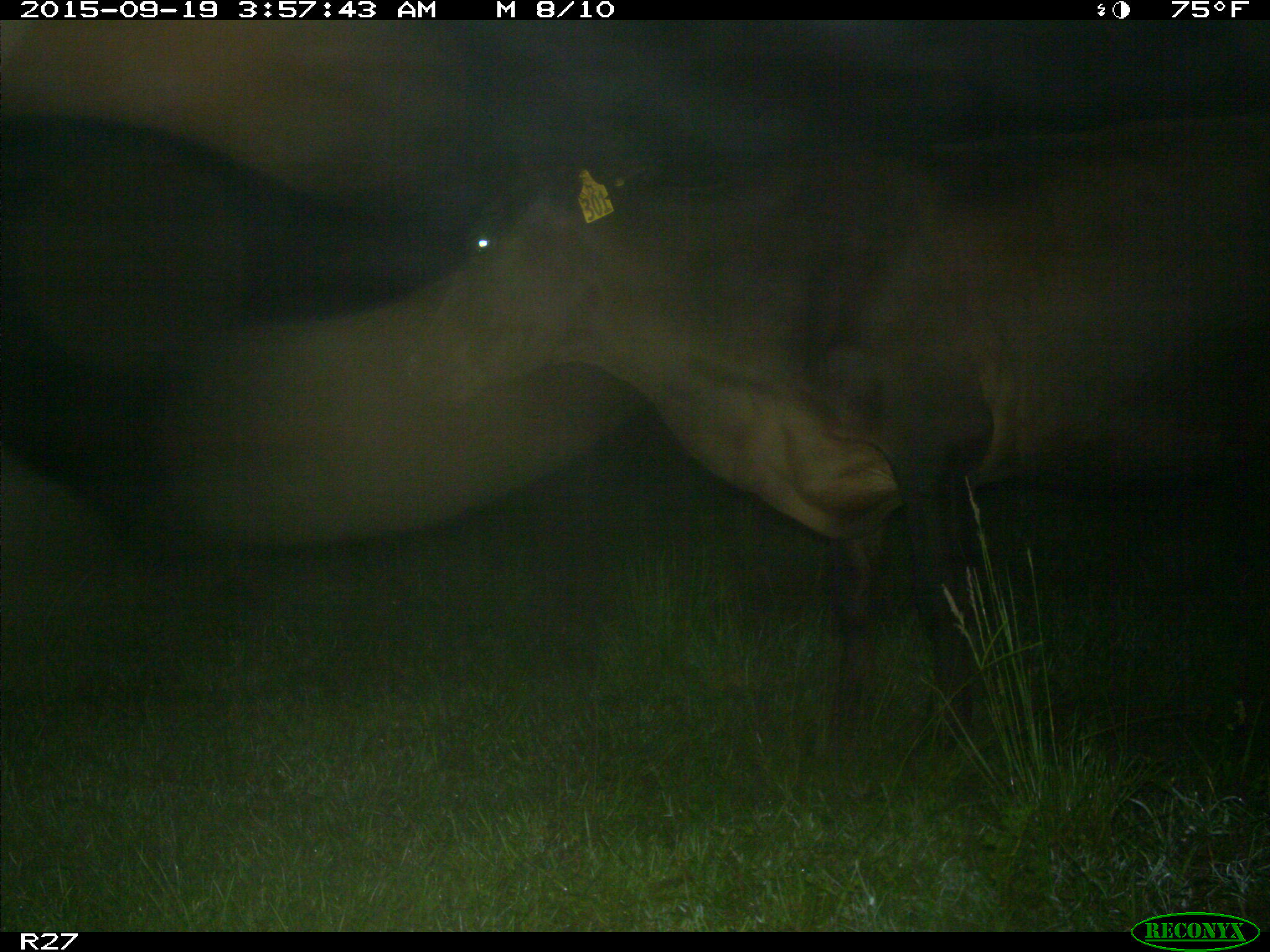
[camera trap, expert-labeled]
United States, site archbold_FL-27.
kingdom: Animalia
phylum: Chordata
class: Mammalia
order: Artiodactyla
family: Bovidae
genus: Bos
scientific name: Bos taurus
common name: domestic cow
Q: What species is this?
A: Bos taurus (domestic cow).